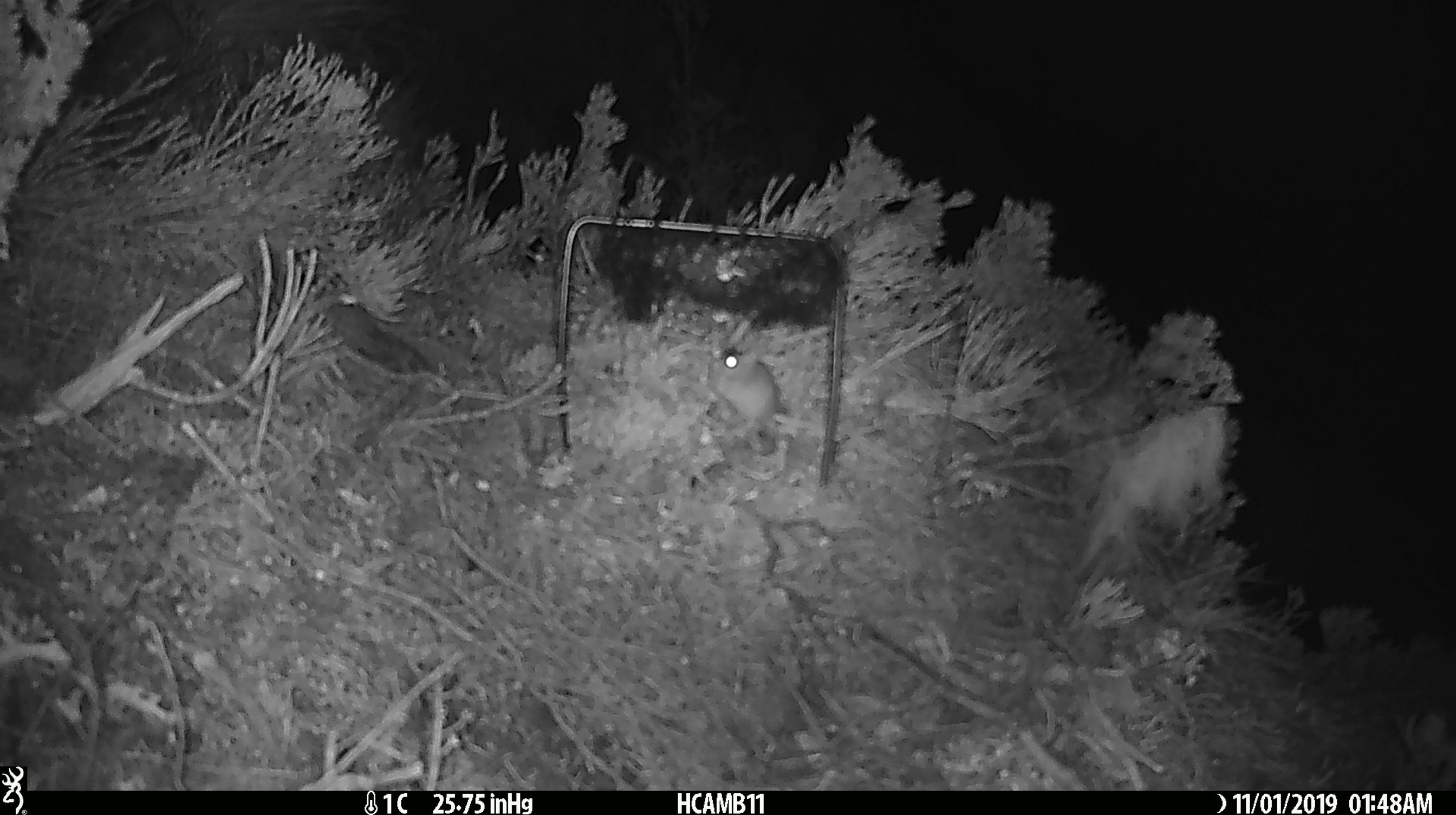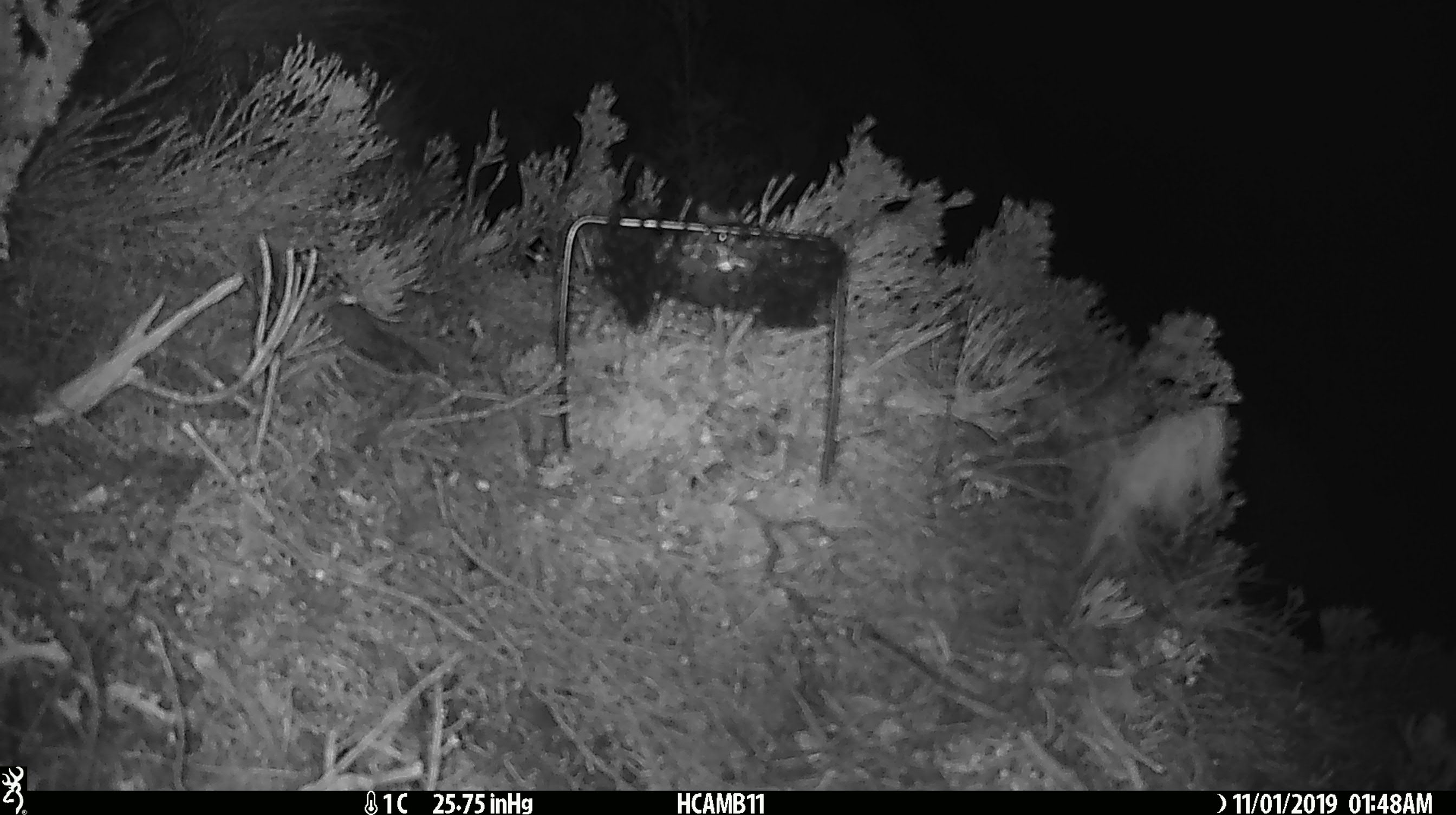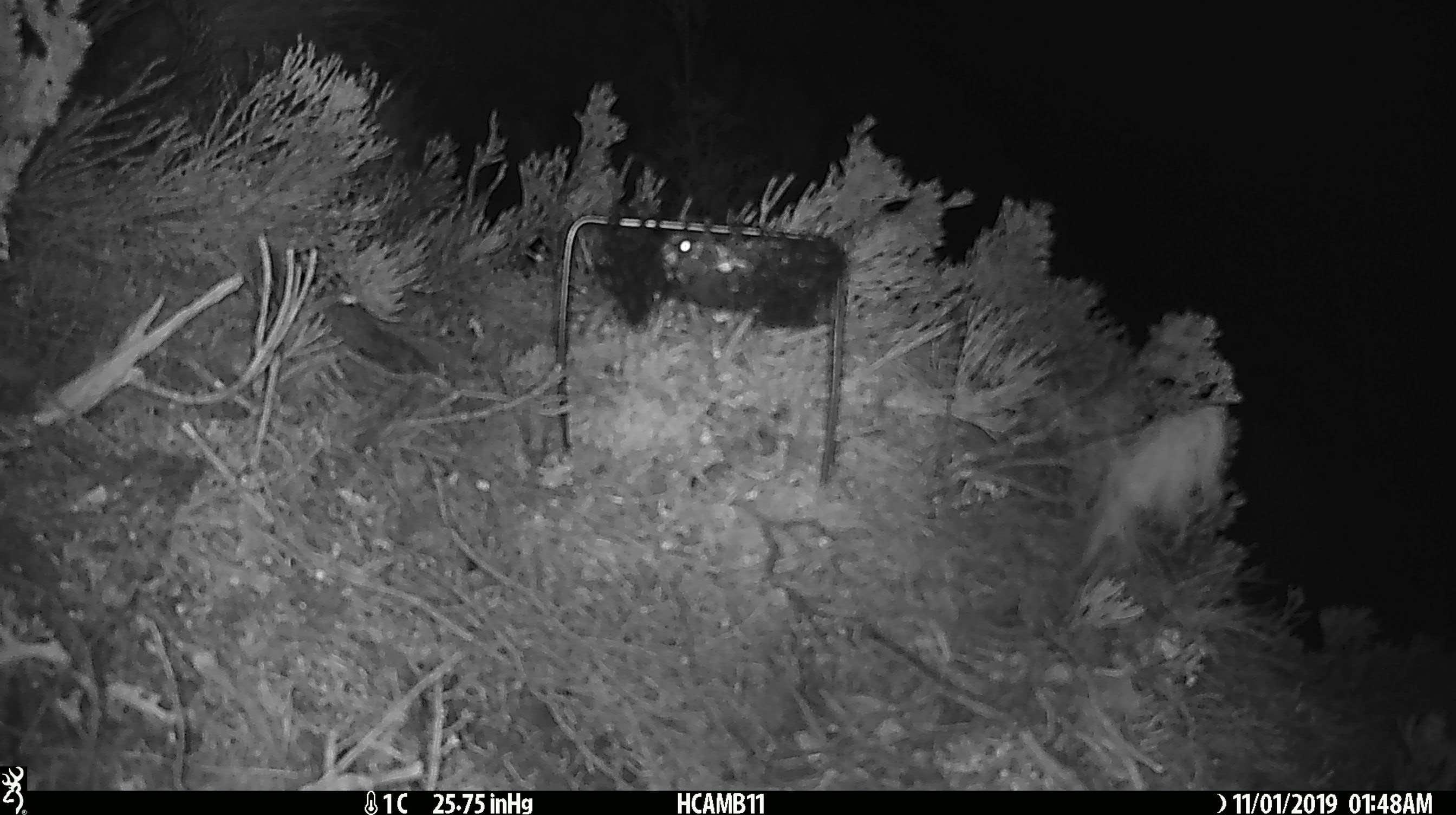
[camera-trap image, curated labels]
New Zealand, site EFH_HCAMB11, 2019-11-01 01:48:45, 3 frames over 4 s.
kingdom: Animalia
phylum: Chordata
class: Mammalia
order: Rodentia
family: Muridae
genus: Mus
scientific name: Mus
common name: mouse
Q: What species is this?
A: Mouse (Mus).